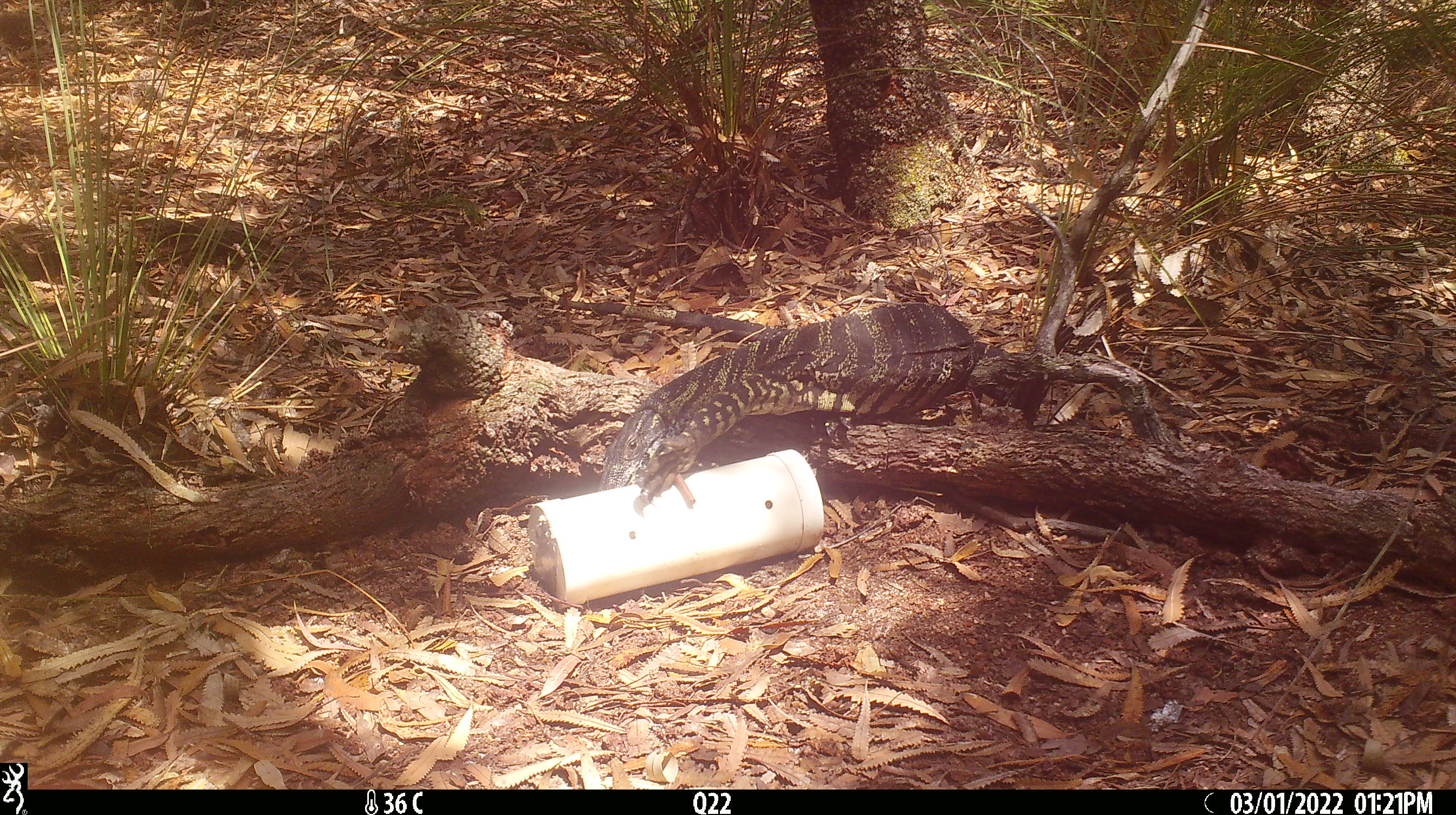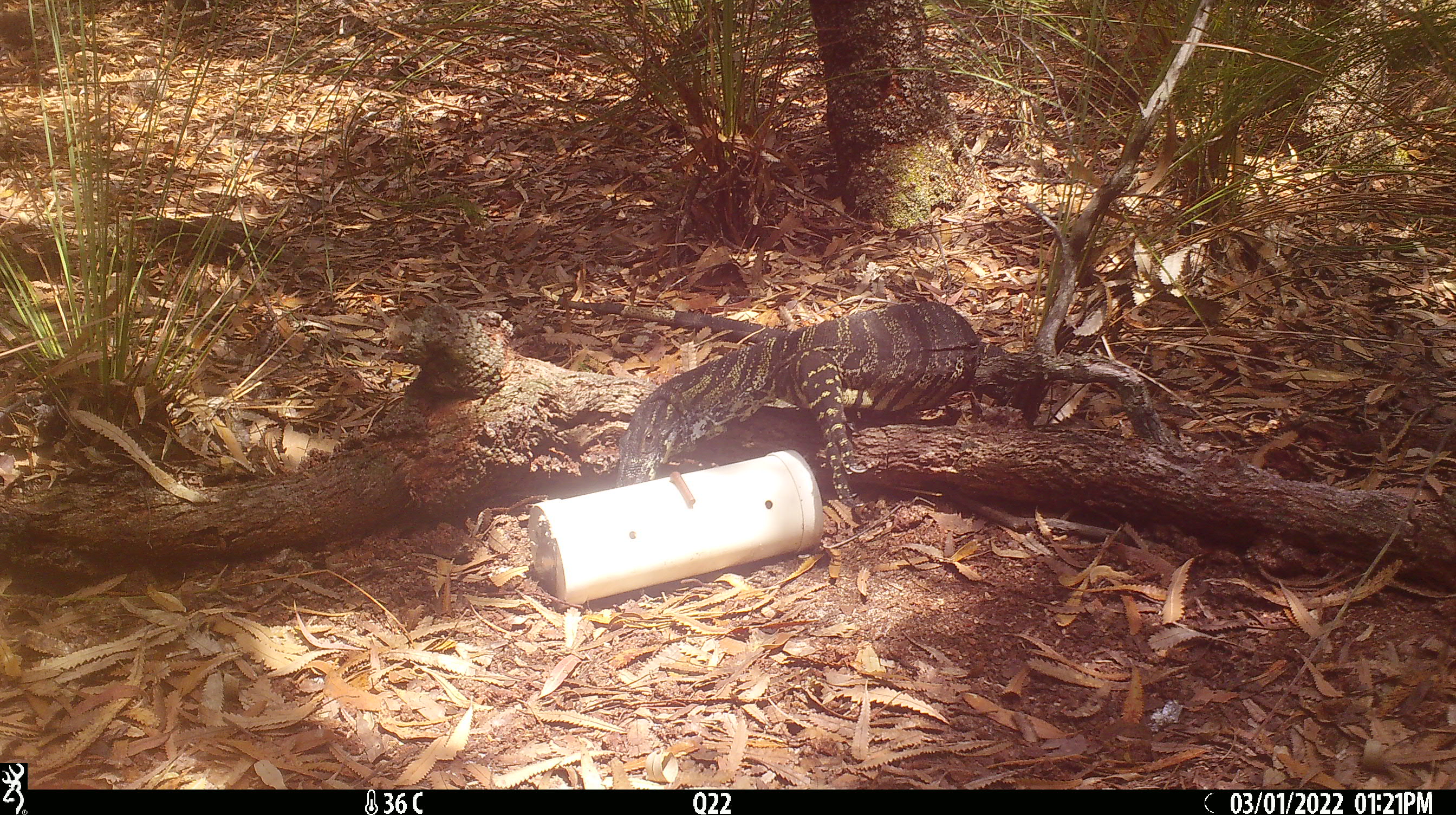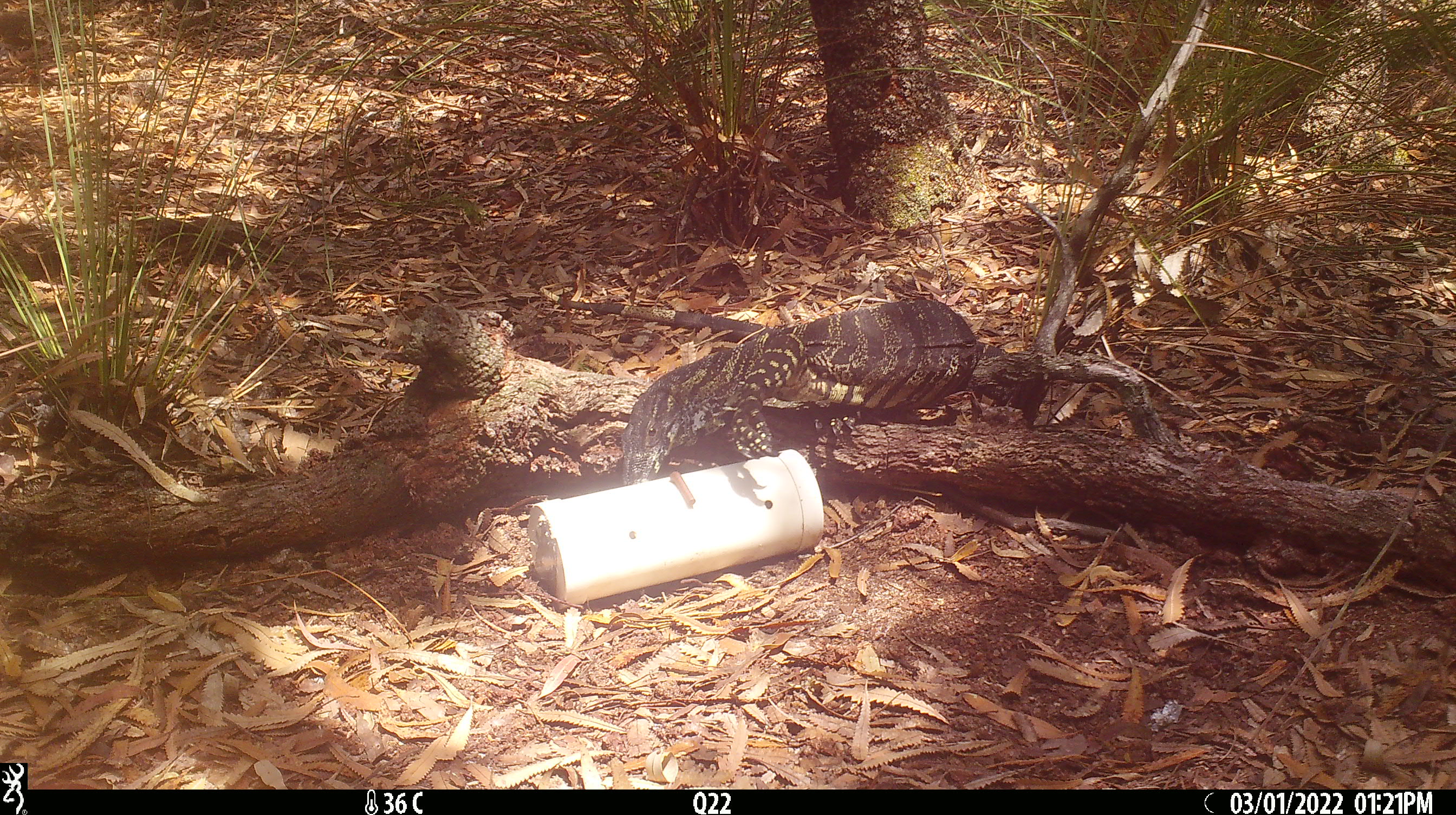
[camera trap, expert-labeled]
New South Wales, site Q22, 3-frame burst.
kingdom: Animalia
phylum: Chordata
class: Reptilia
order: Squamata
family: Varanidae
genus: Varanus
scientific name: Varanus varius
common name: lace monitor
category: goanna